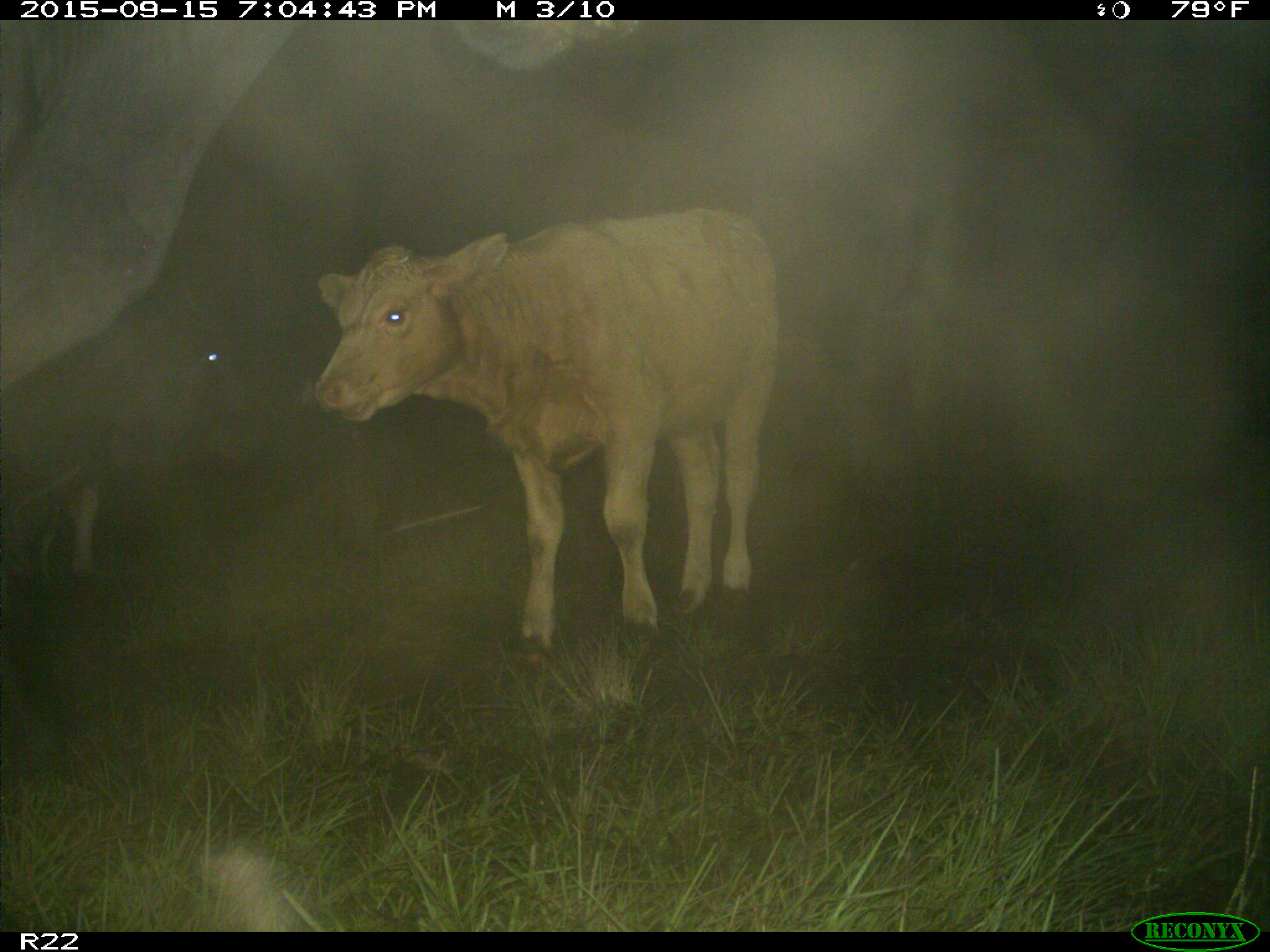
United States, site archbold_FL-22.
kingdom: Animalia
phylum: Chordata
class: Mammalia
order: Artiodactyla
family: Bovidae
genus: Bos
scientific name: Bos taurus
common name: domestic cow